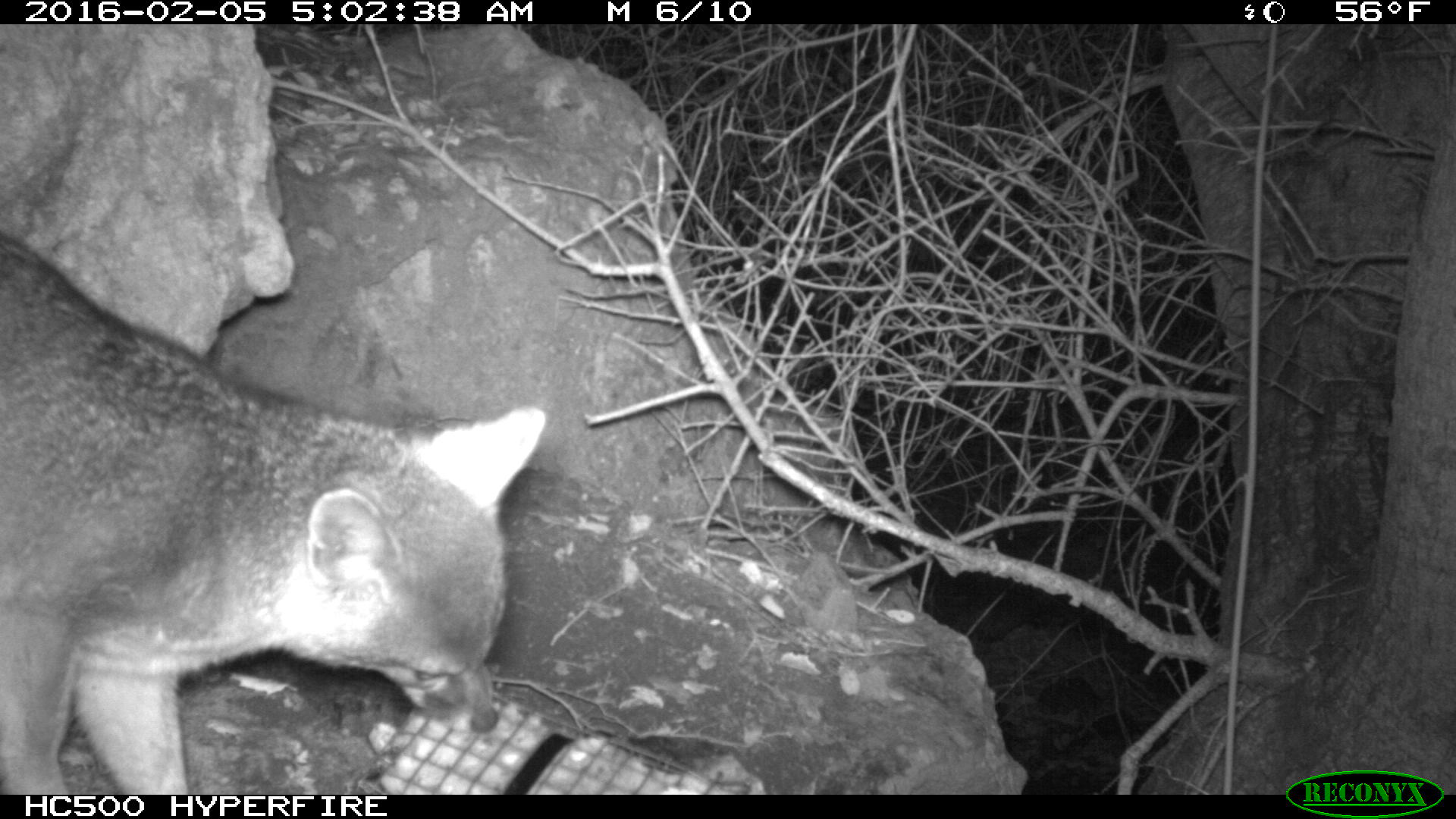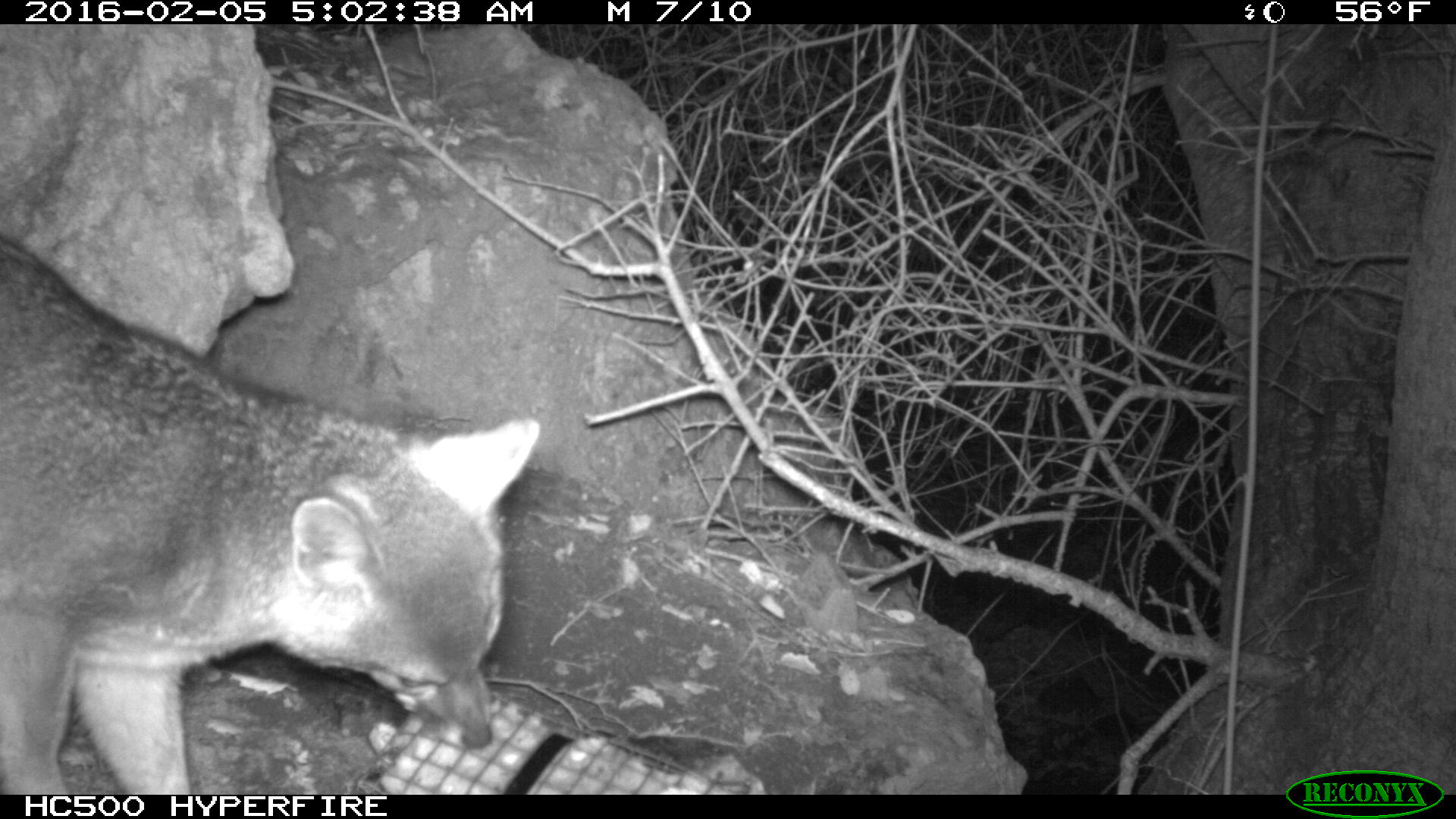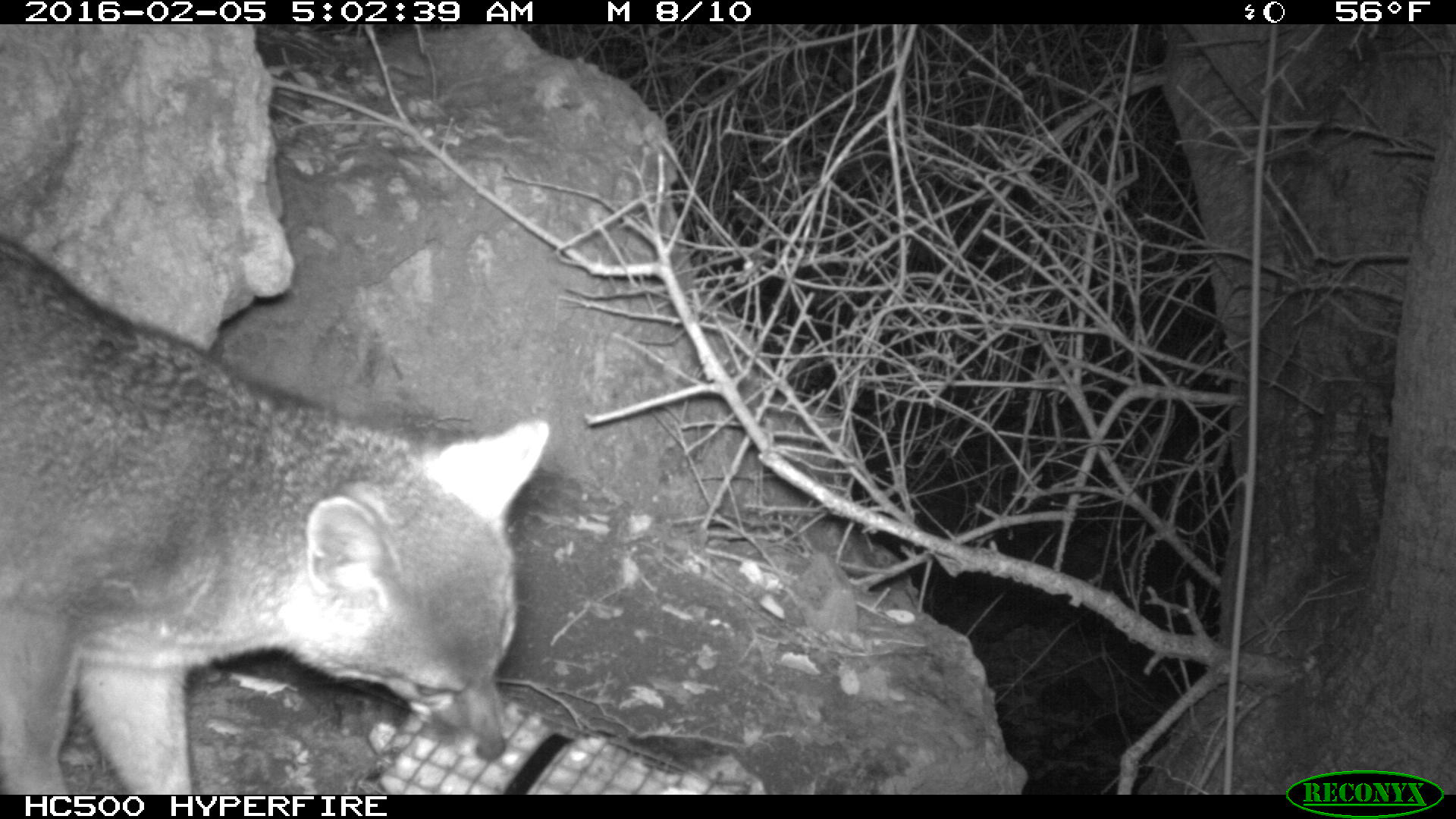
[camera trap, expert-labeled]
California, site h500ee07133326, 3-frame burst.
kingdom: Animalia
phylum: Chordata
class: Mammalia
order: Carnivora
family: Canidae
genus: Urocyon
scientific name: Urocyon littoralis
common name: island fox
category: fox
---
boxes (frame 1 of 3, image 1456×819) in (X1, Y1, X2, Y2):
fox: (0, 235, 543, 794)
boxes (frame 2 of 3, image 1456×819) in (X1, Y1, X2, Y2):
fox: (0, 232, 539, 792)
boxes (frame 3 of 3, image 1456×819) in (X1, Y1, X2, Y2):
fox: (0, 238, 549, 794)